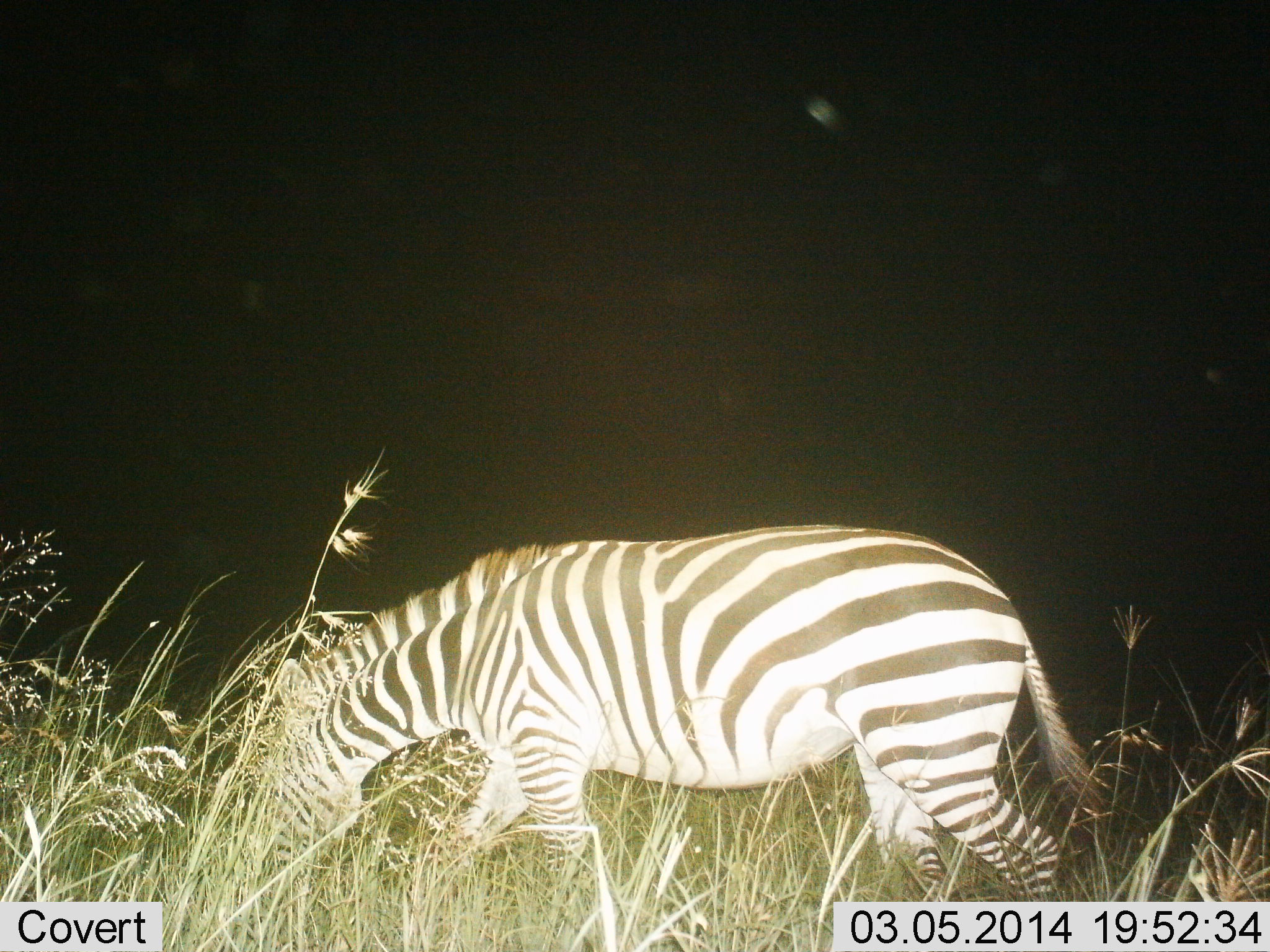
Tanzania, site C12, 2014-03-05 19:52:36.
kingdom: Animalia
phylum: Chordata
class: Mammalia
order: Perissodactyla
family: Equidae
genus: Equus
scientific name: Equus quagga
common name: plains zebra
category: zebra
Zebra (plains zebra) (Equus quagga), count 1. Behavior (volunteer vote fractions): standing 0%, resting 0%, moving 20%, interacting 0%. Young present (vote fraction): 0%. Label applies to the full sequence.